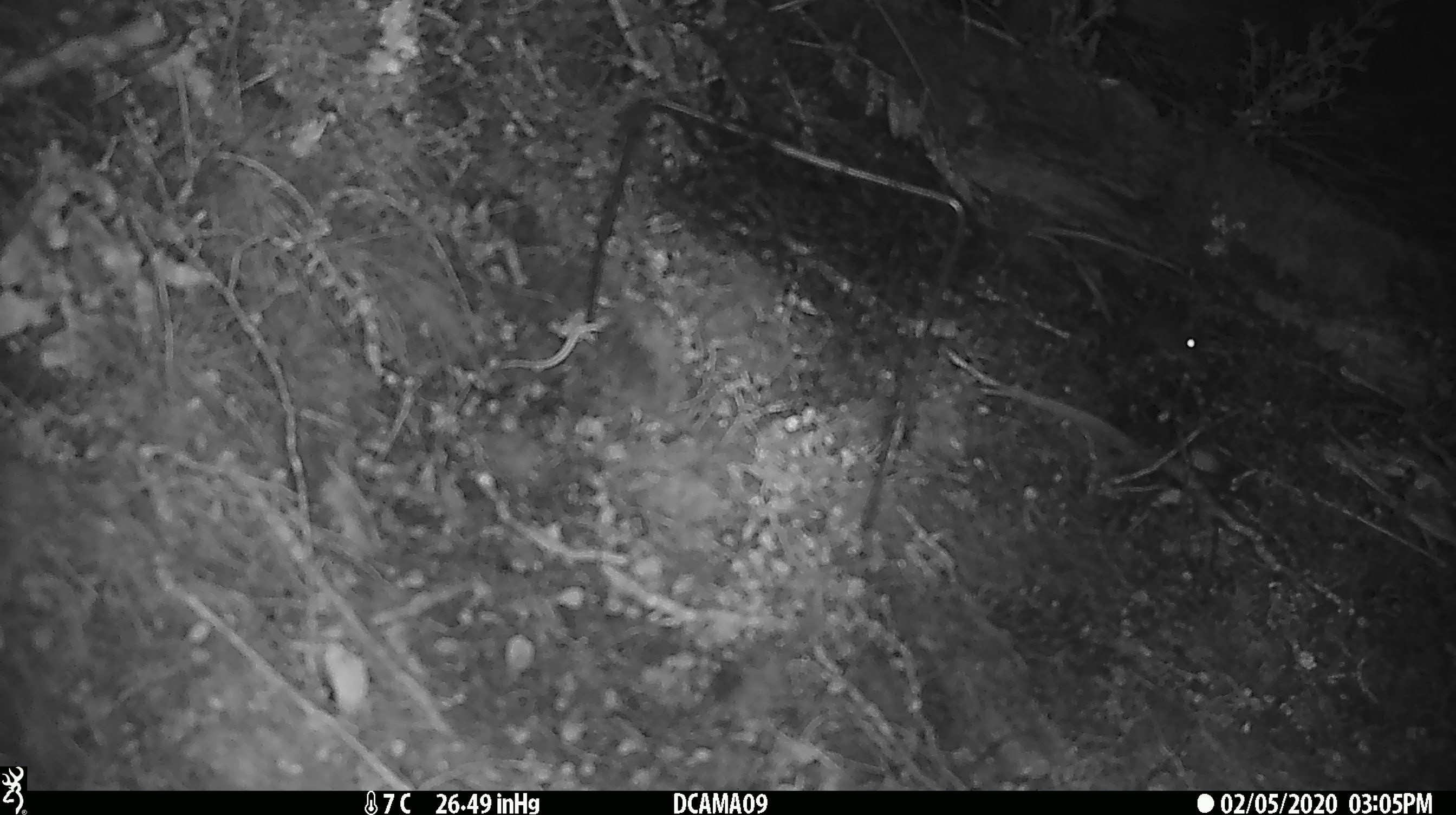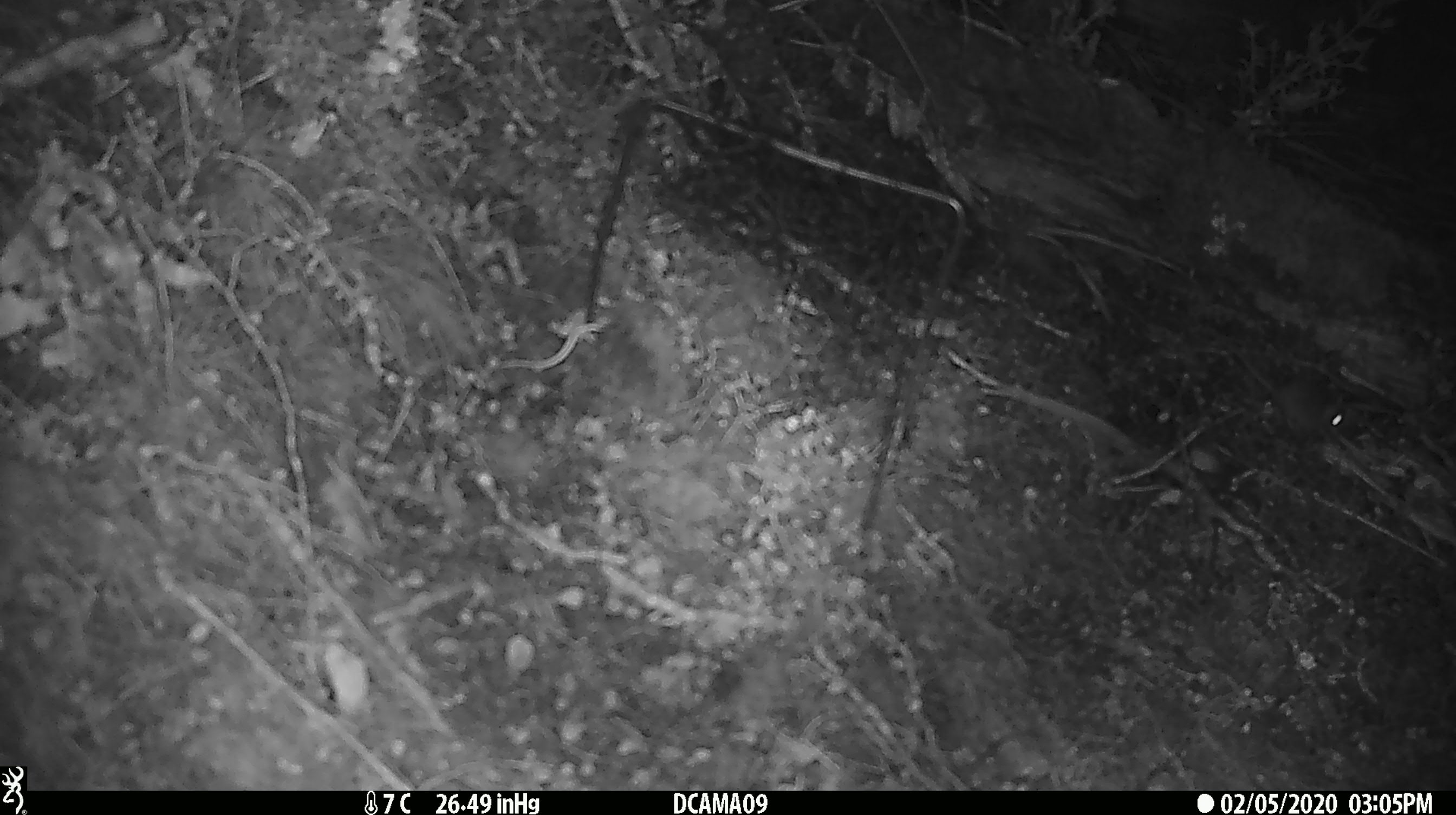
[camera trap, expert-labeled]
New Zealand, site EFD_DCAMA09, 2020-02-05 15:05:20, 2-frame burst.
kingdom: Animalia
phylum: Chordata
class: Mammalia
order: Rodentia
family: Muridae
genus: Mus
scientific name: Mus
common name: mouse